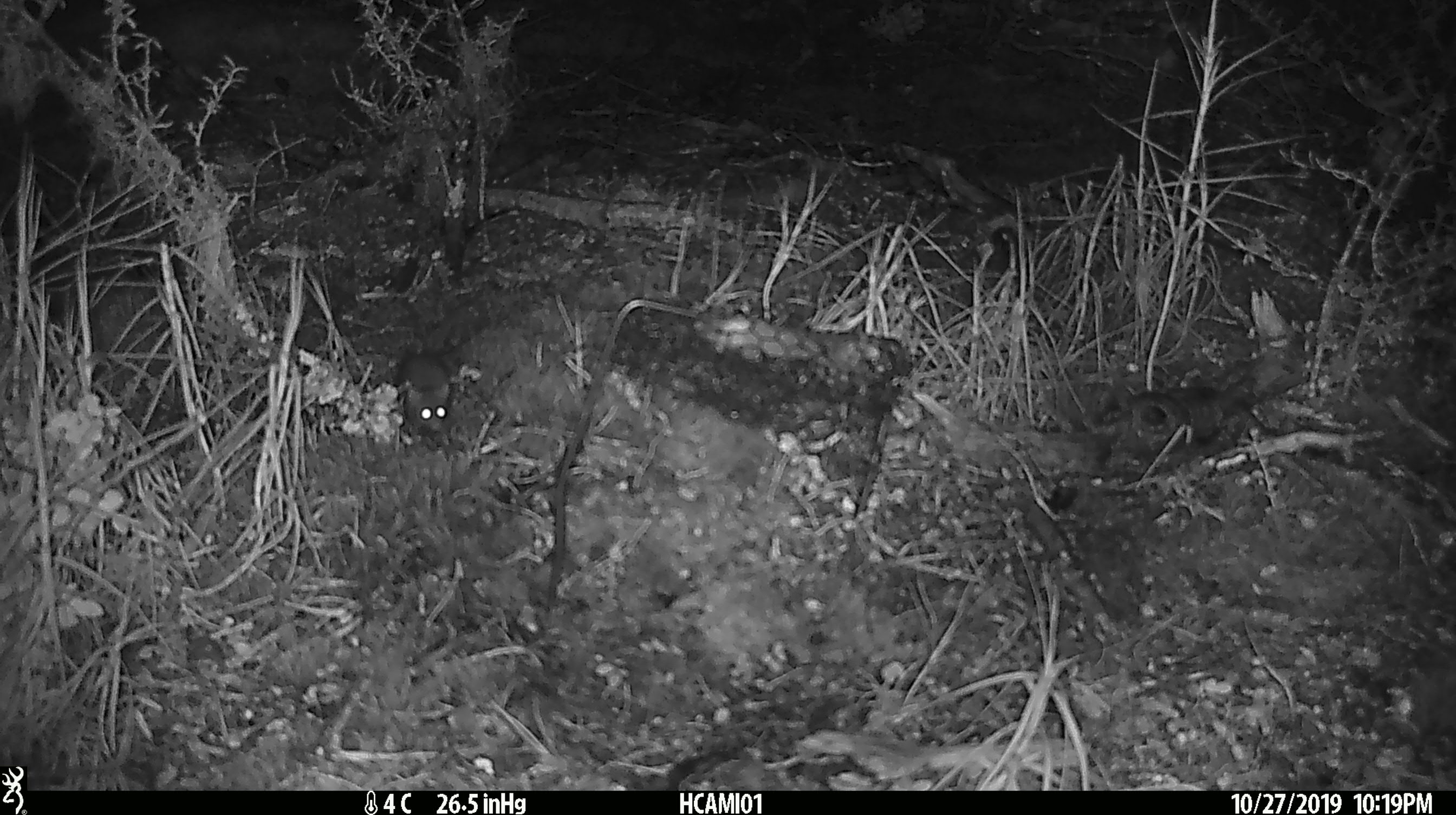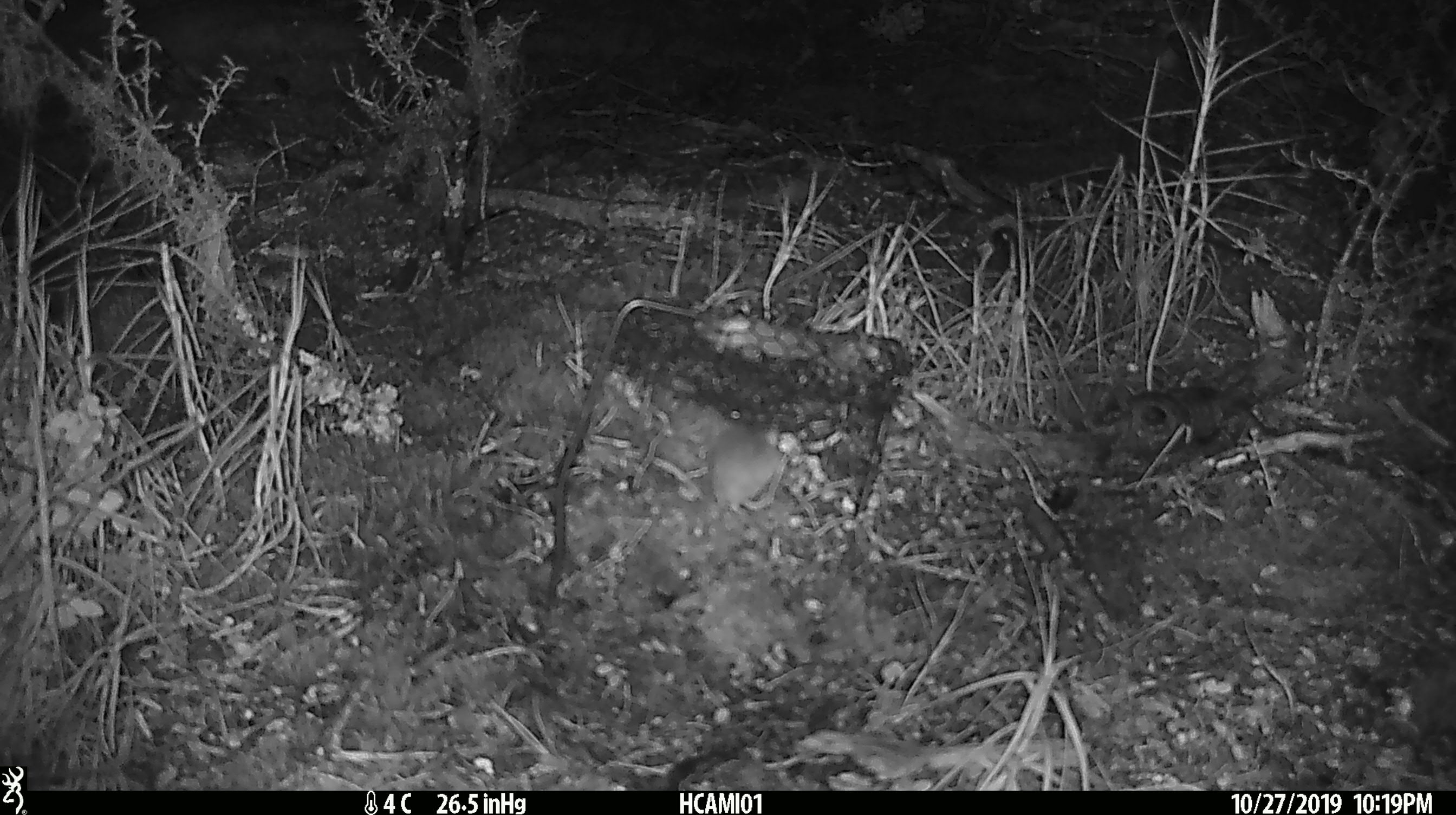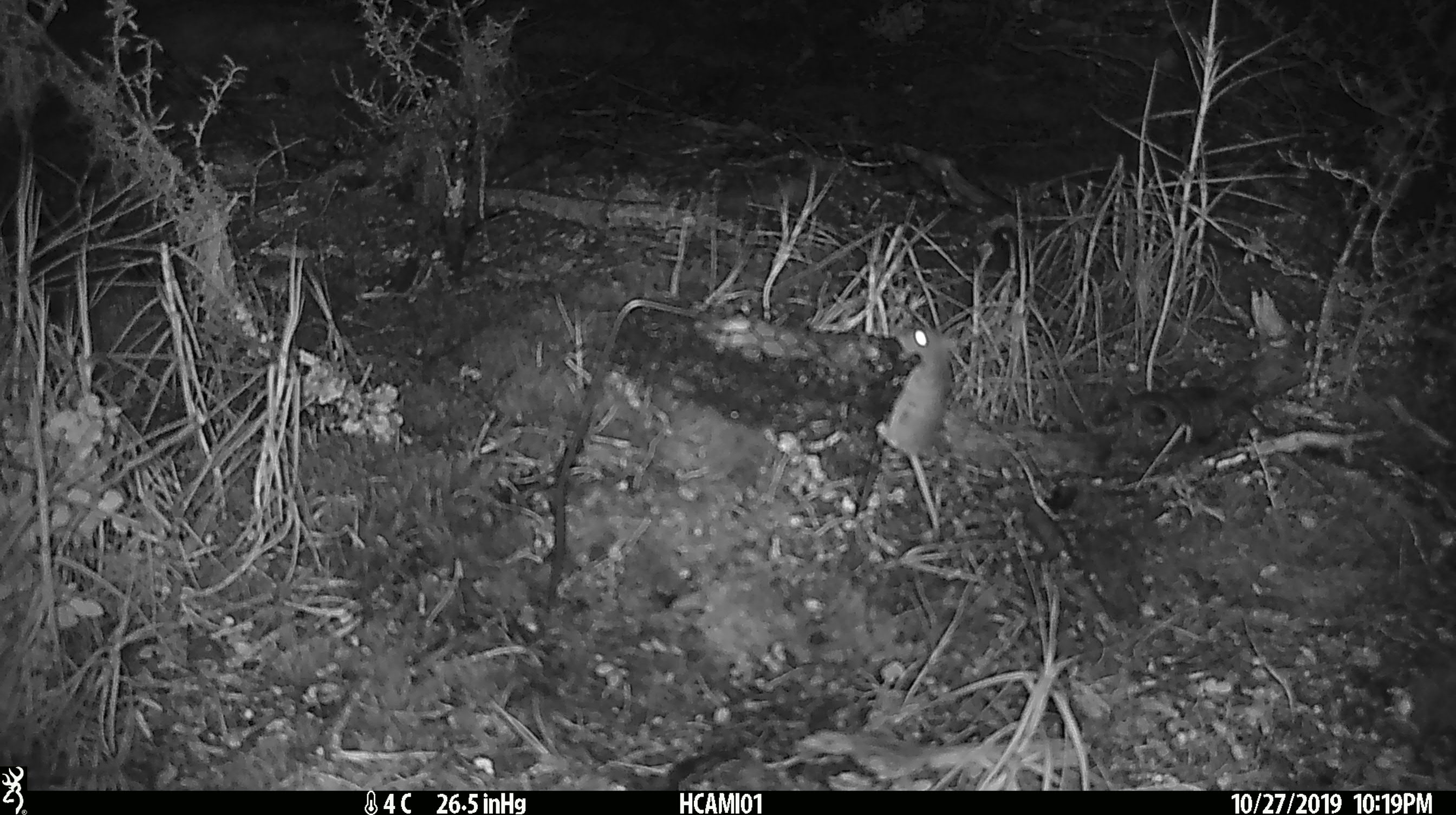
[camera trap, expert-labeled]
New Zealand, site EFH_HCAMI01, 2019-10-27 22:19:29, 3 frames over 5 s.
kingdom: Animalia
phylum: Chordata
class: Mammalia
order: Rodentia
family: Muridae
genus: Mus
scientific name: Mus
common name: mouse